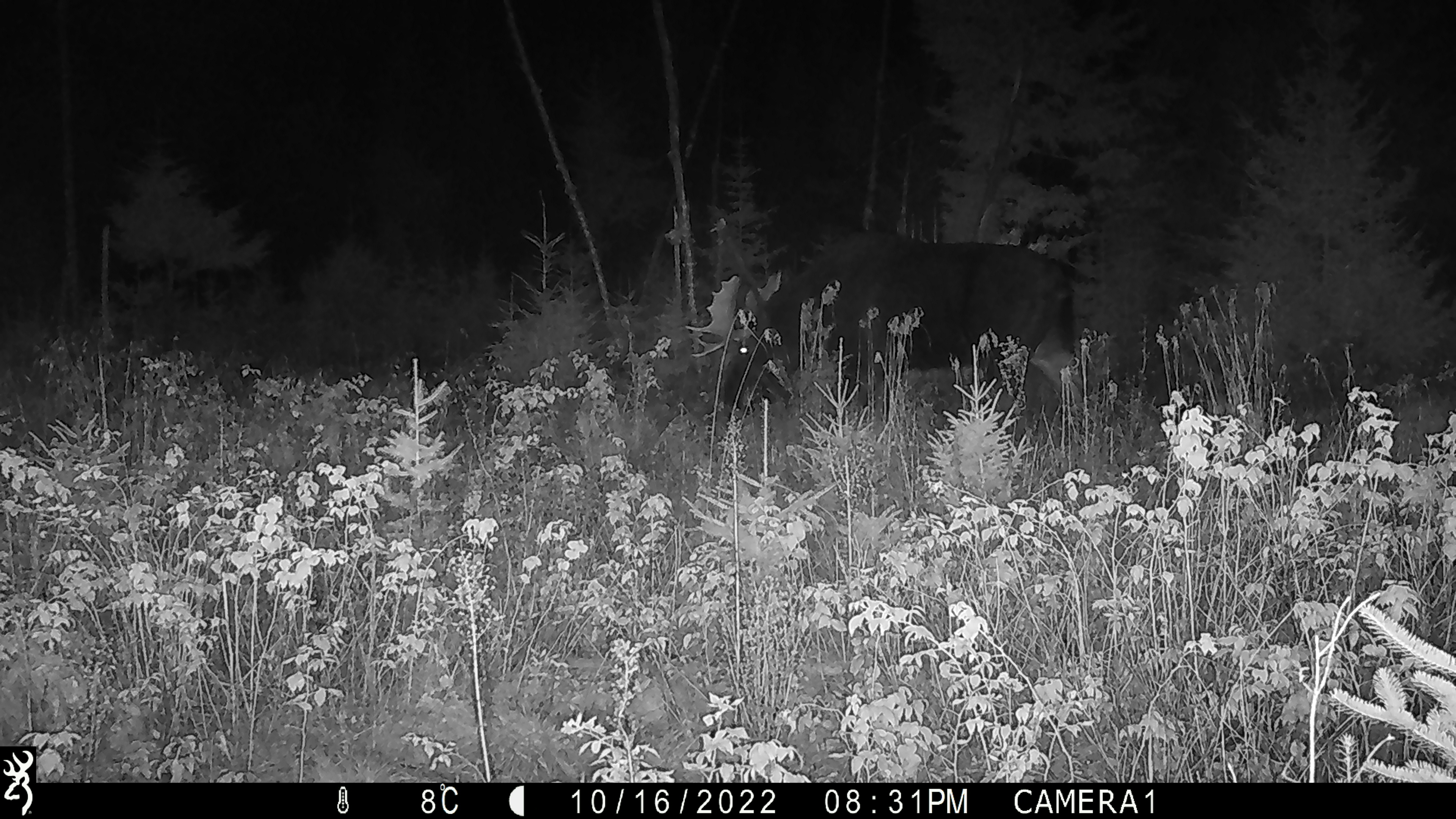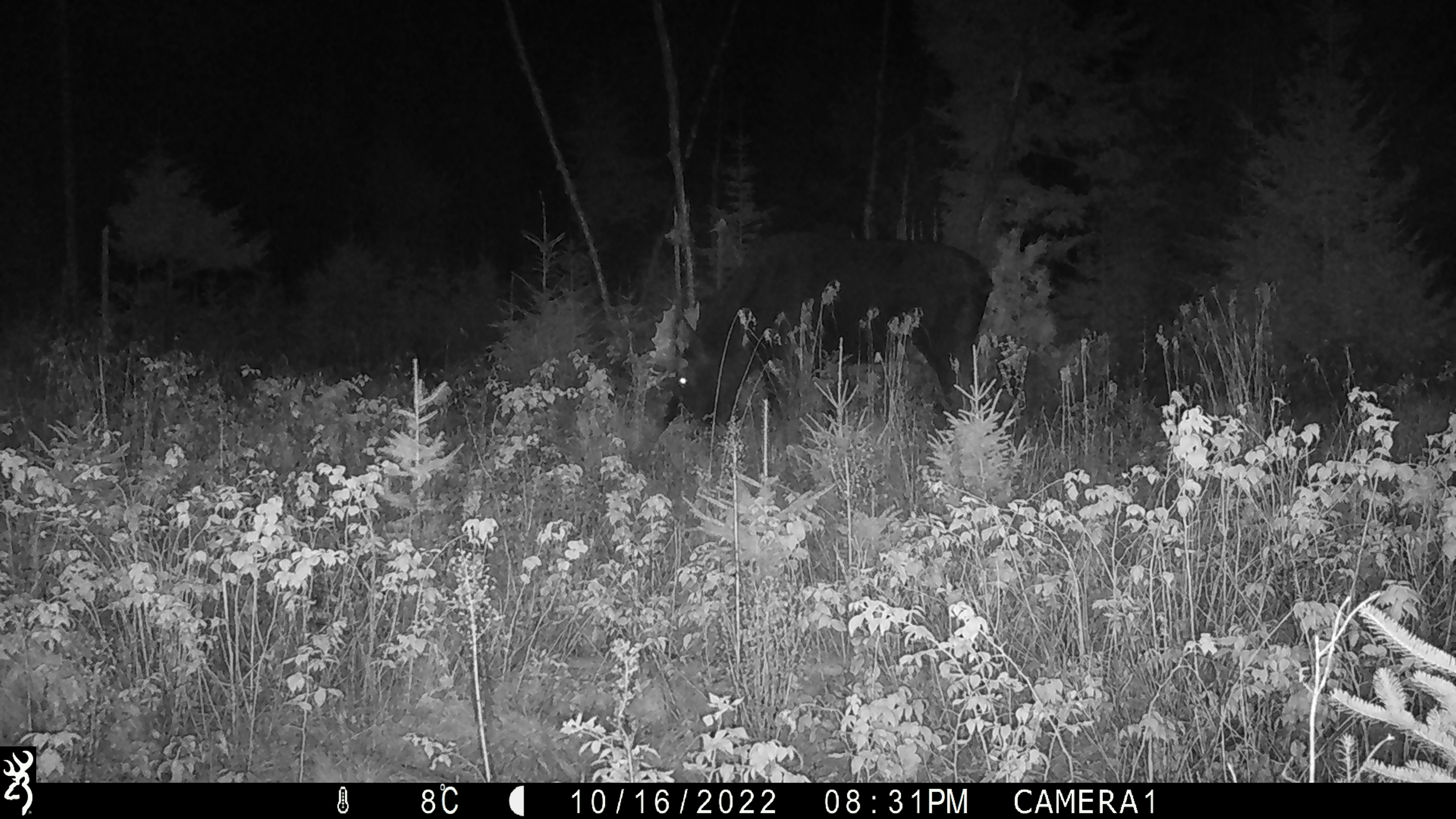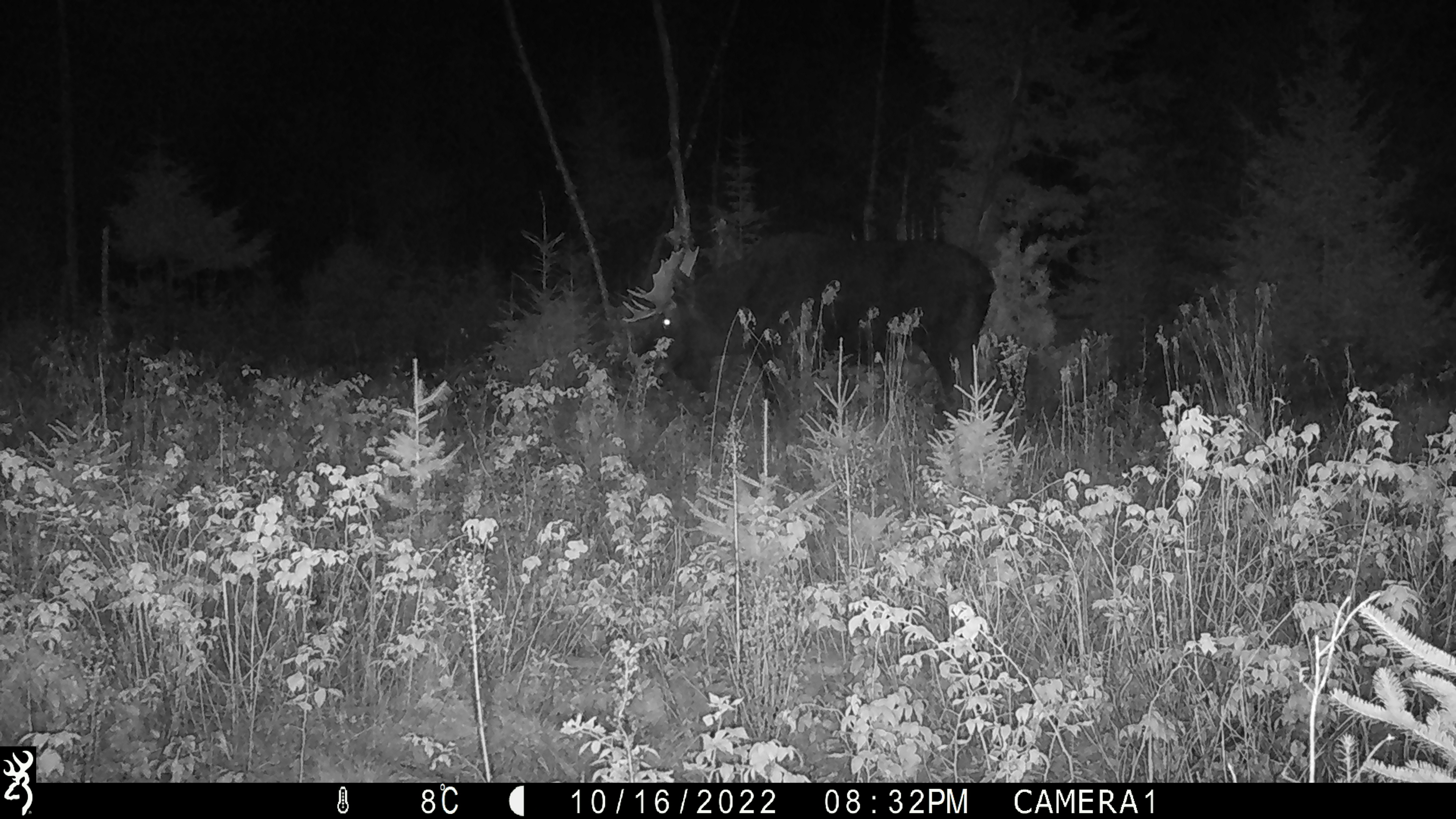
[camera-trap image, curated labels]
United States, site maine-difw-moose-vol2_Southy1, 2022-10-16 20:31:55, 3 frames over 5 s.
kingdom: Animalia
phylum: Chordata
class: Mammalia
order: Artiodactyla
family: Cervidae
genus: Alces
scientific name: Alces alces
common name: moose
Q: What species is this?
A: Moose (Alces alces).